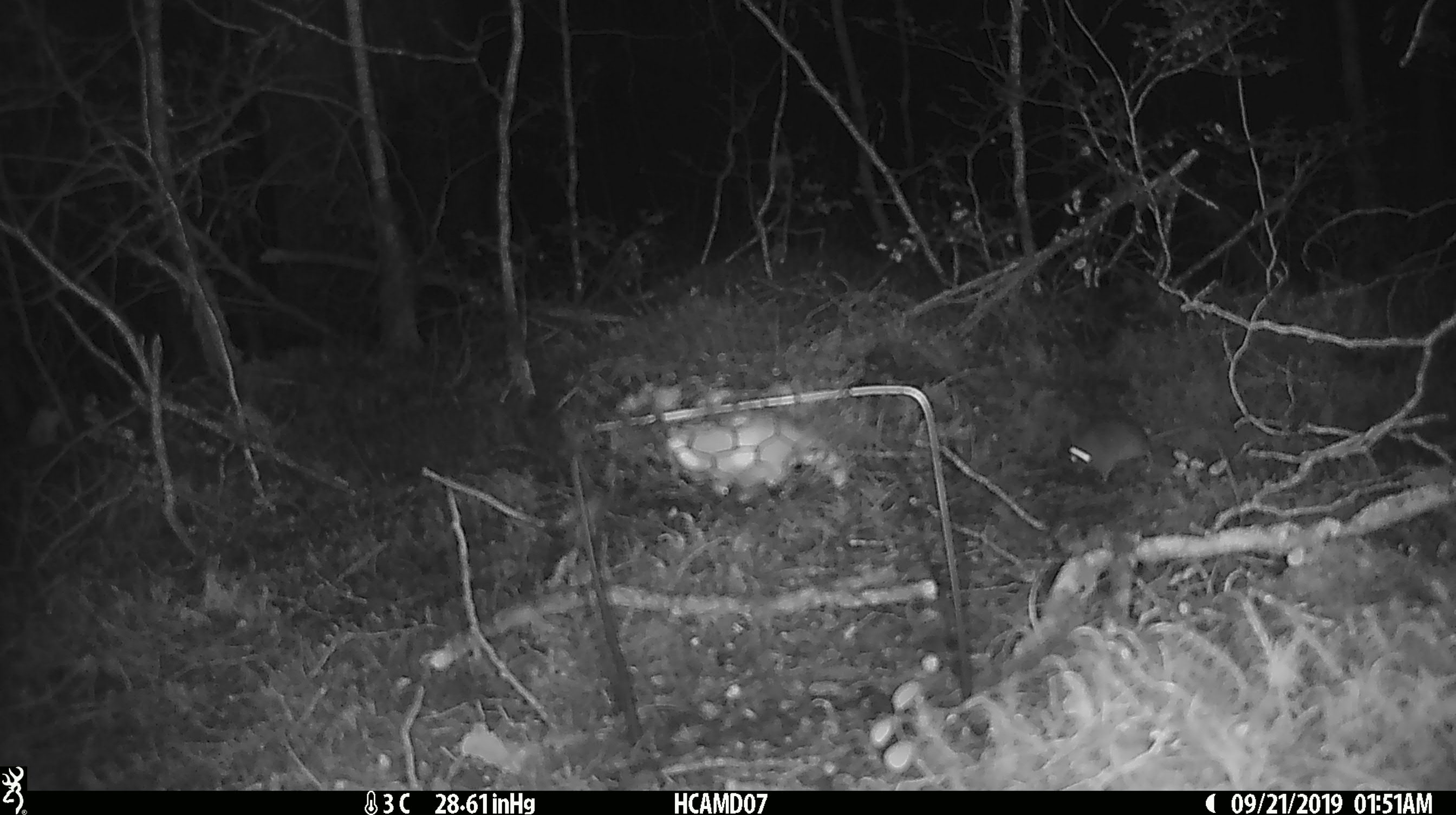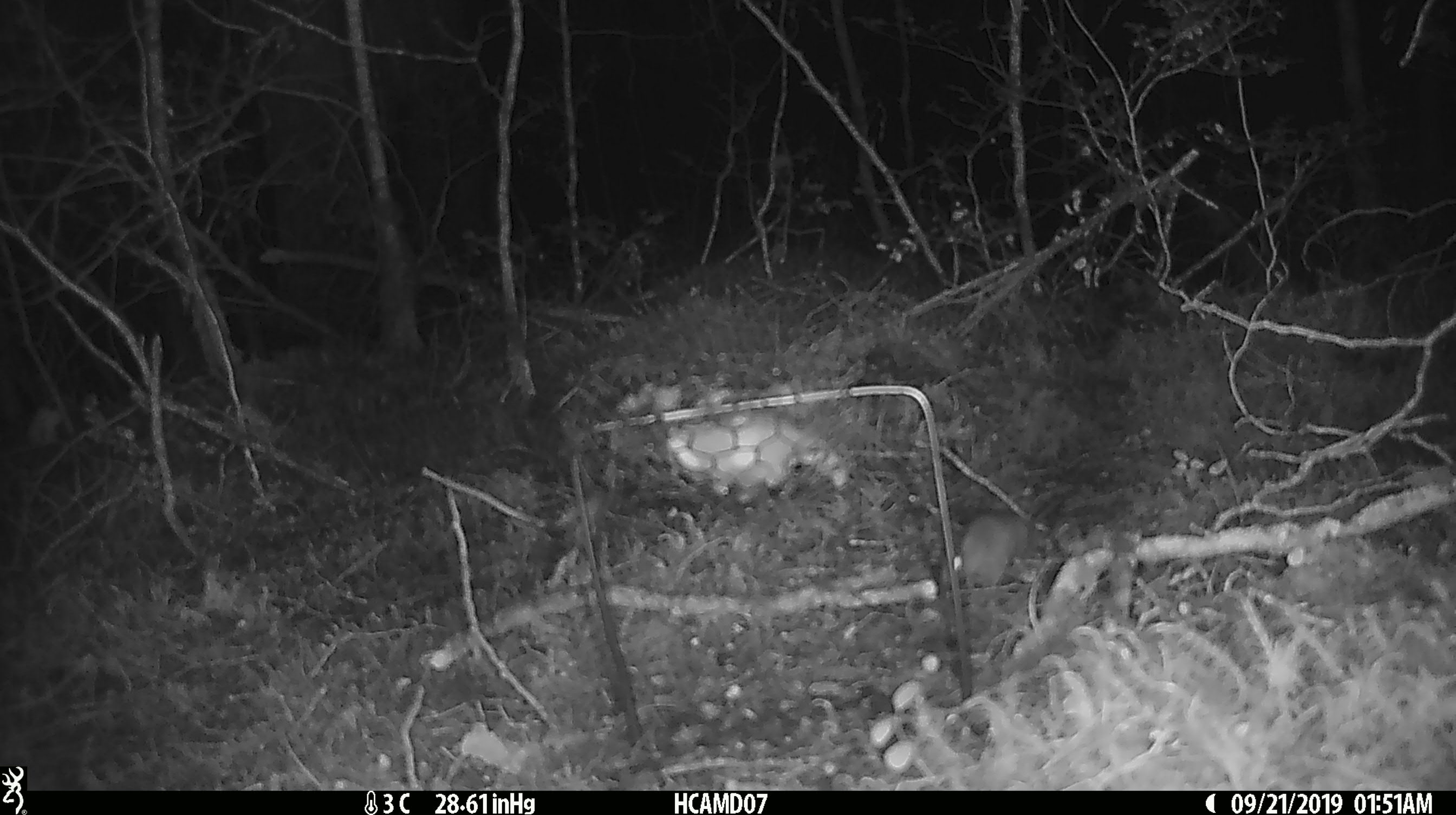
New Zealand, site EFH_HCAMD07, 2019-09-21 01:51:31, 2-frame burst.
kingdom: Animalia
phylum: Chordata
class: Mammalia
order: Rodentia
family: Muridae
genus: Mus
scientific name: Mus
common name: mouse